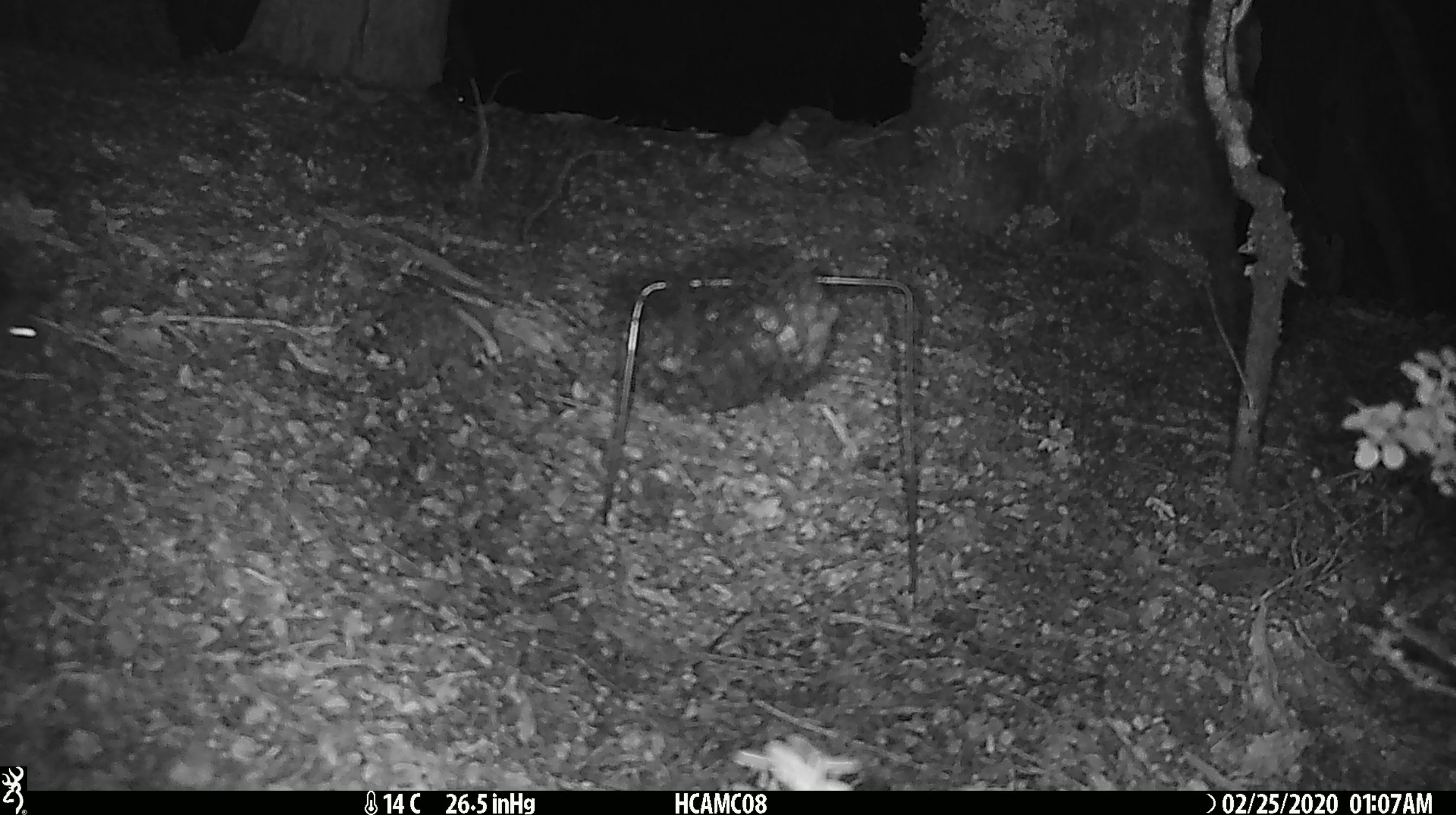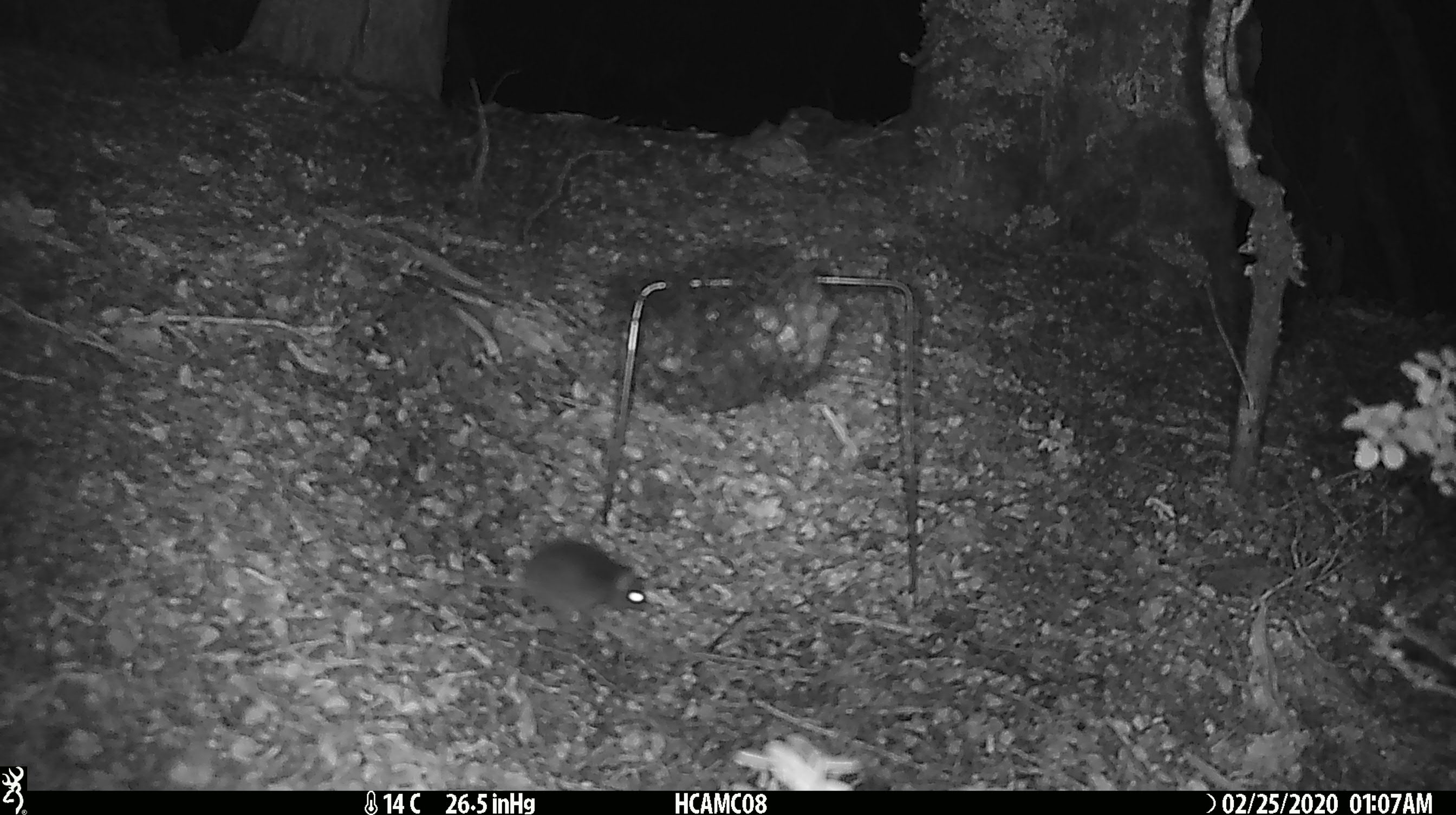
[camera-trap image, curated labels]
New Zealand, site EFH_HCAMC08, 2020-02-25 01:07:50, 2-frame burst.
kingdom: Animalia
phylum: Chordata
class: Mammalia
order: Rodentia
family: Muridae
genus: Mus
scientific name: Mus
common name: mouse